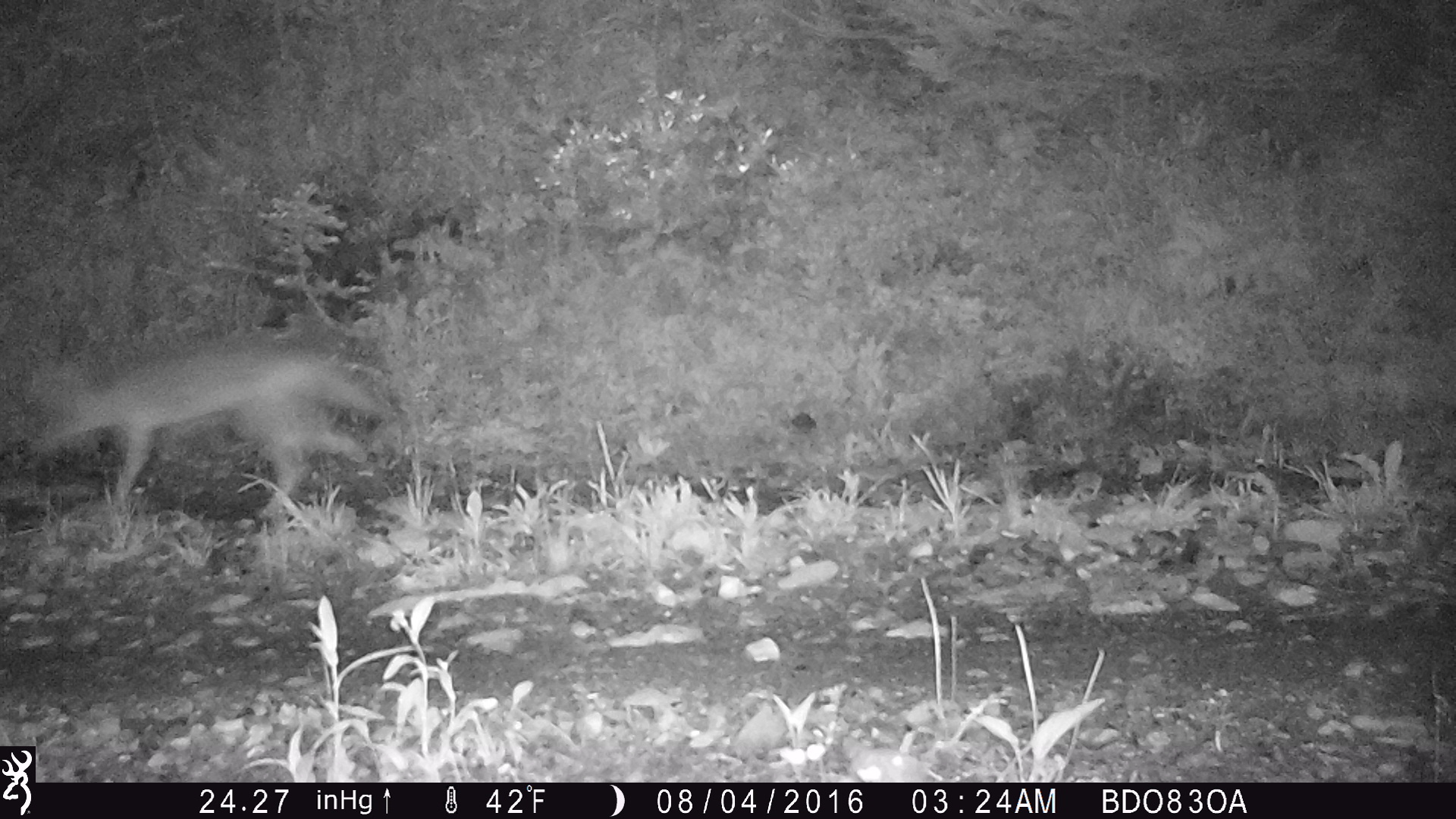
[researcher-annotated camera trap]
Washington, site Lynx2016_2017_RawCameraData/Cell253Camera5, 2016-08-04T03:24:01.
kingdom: Animalia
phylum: Chordata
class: Mammalia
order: Carnivora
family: Canidae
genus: Canis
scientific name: Canis latrans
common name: coyote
Canis latrans (coyote). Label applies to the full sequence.